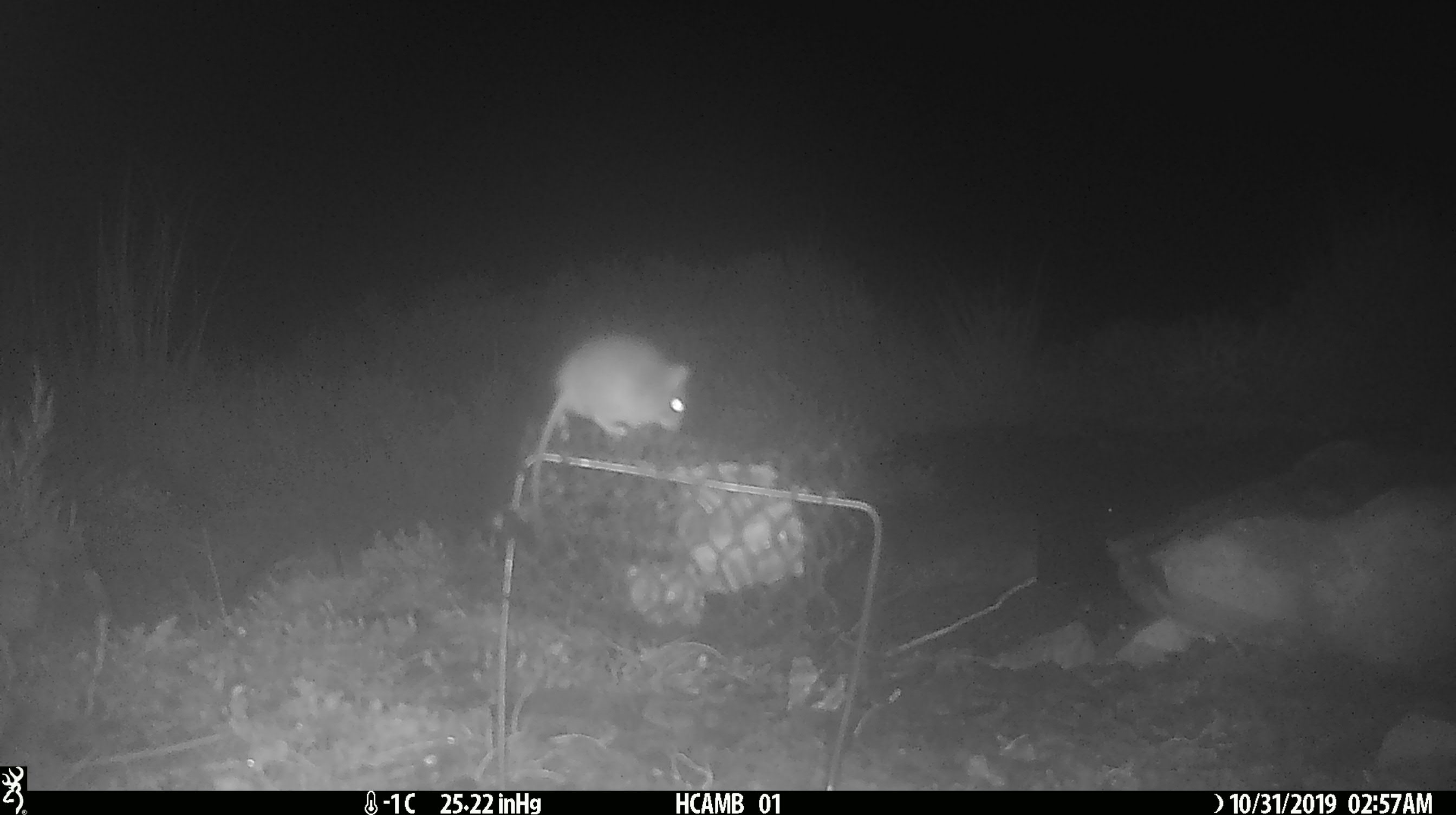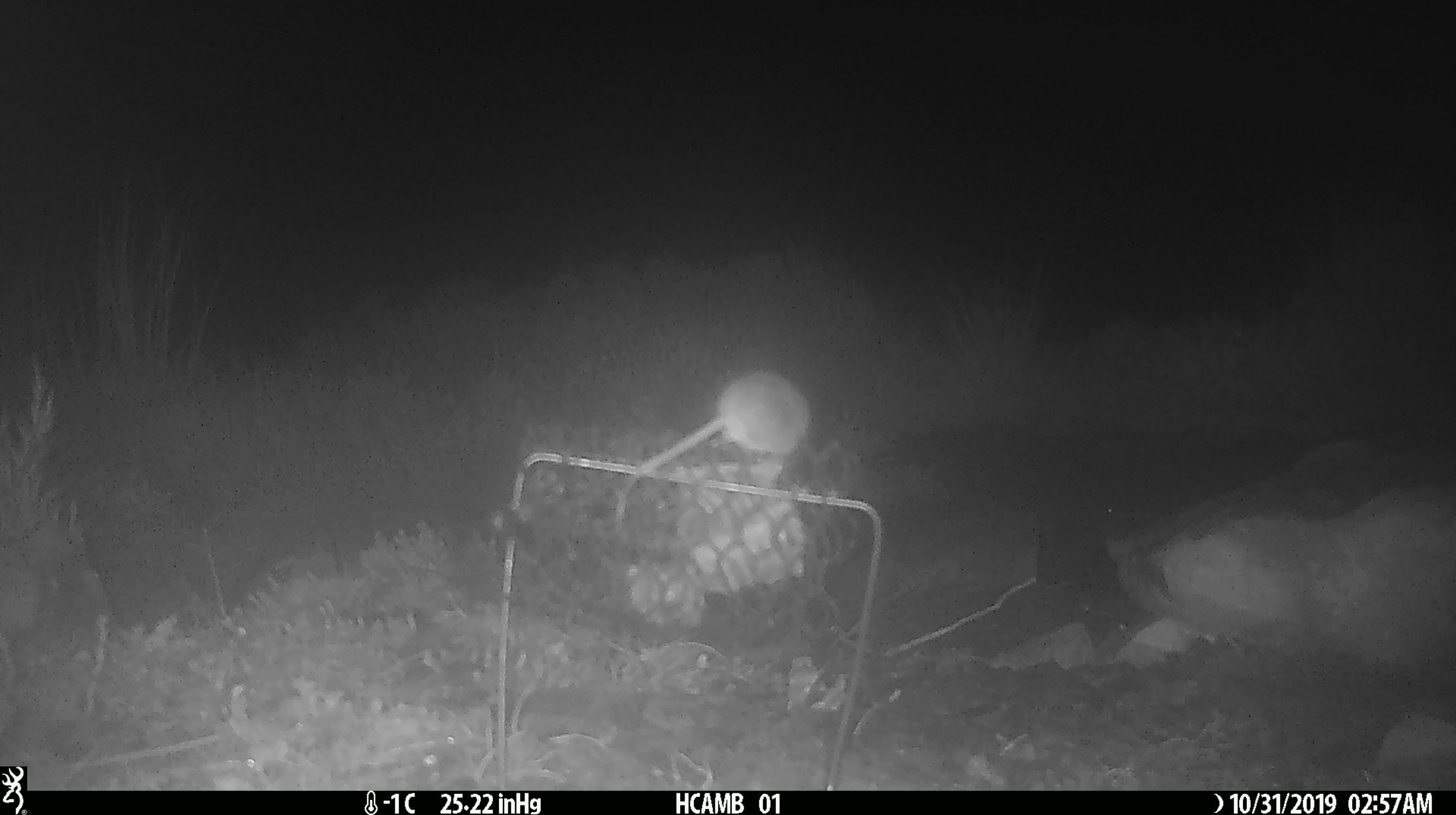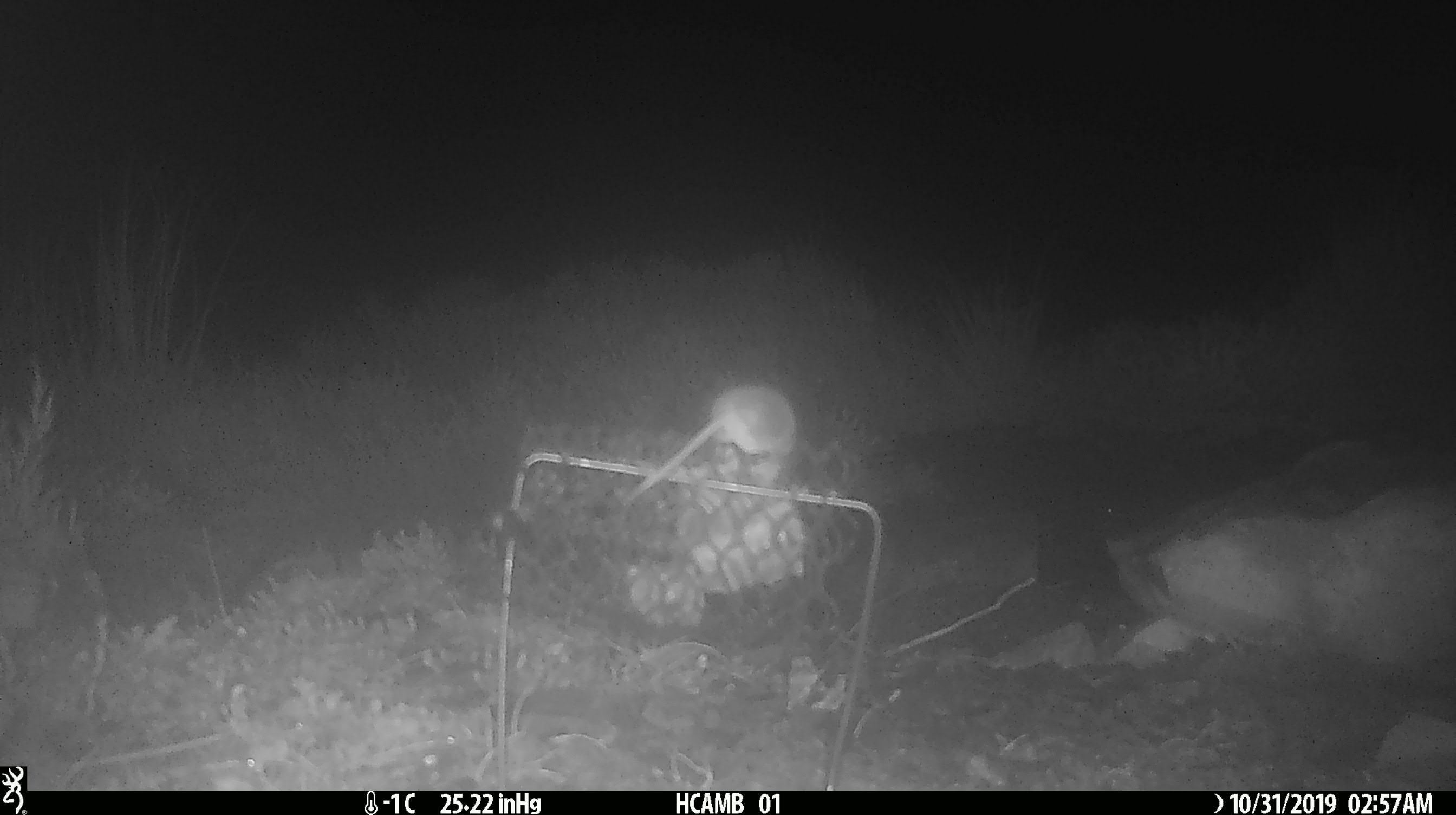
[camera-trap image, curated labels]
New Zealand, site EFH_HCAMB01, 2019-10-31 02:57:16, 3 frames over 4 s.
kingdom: Animalia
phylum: Chordata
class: Mammalia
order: Rodentia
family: Muridae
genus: Mus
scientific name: Mus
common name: mouse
Mouse (Mus).